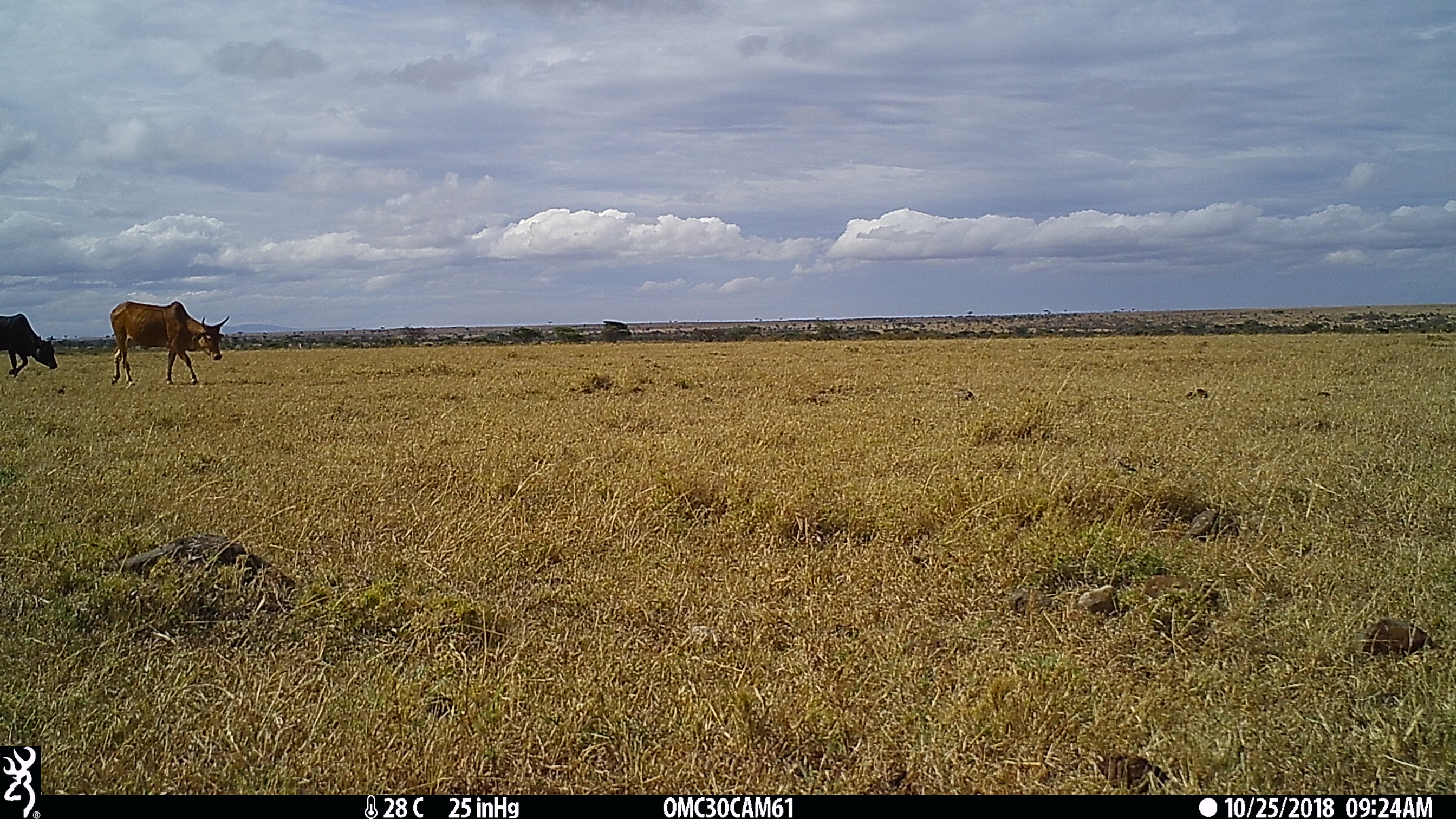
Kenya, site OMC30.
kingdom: Animalia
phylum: Chordata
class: Mammalia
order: Artiodactyla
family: Bovidae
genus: Bos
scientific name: Bos taurus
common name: cattle